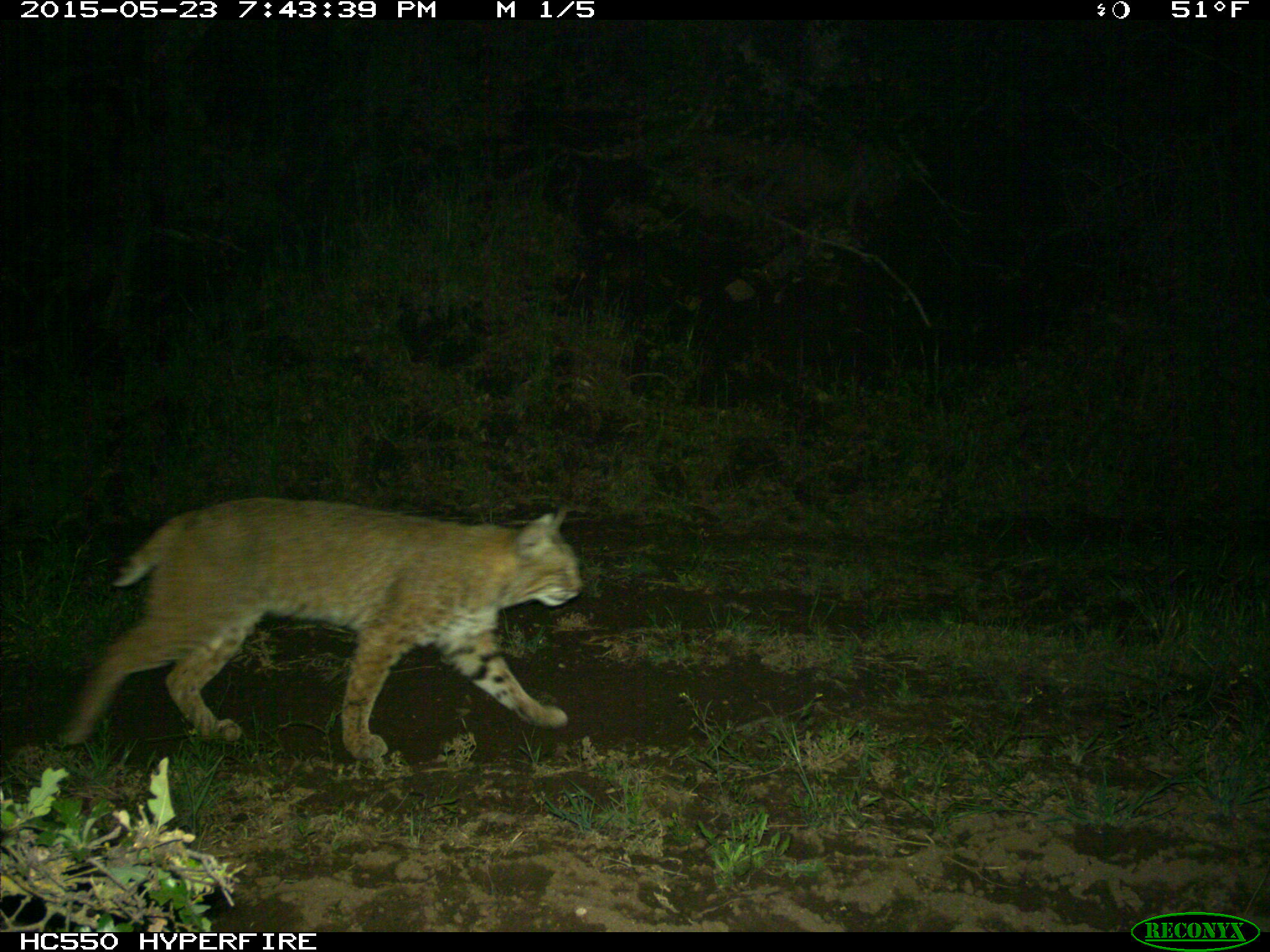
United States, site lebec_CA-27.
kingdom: Animalia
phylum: Chordata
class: Mammalia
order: Carnivora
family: Felidae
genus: Lynx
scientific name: Lynx rufus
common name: bobcat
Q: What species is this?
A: Lynx rufus (bobcat).